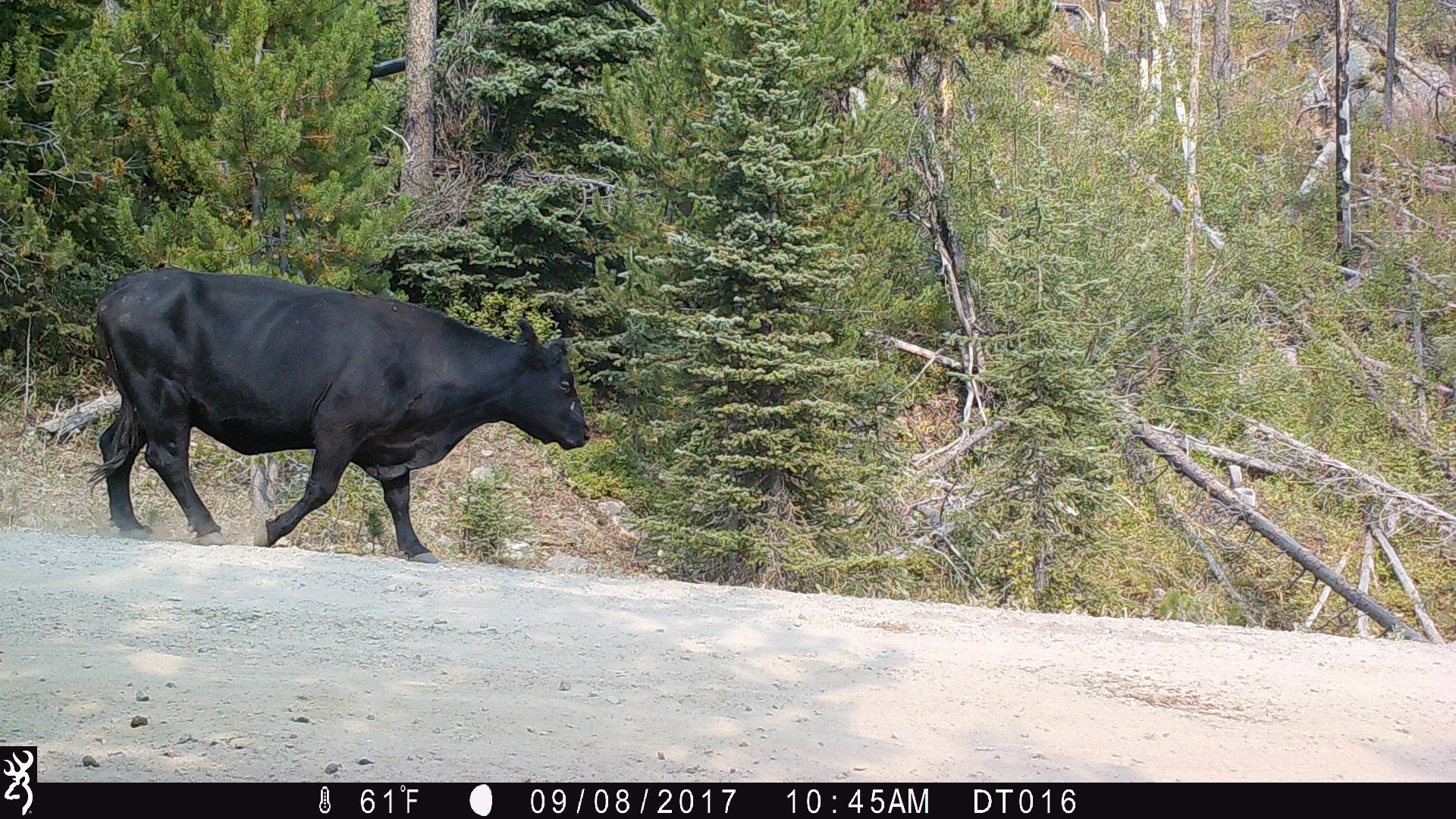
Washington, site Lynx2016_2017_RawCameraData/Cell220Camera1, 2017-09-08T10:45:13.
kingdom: Animalia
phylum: Chordata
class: Mammalia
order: Artiodactyla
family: Bovidae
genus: Bos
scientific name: Bos taurus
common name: domestic cattle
Domestic cattle (Bos taurus). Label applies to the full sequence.